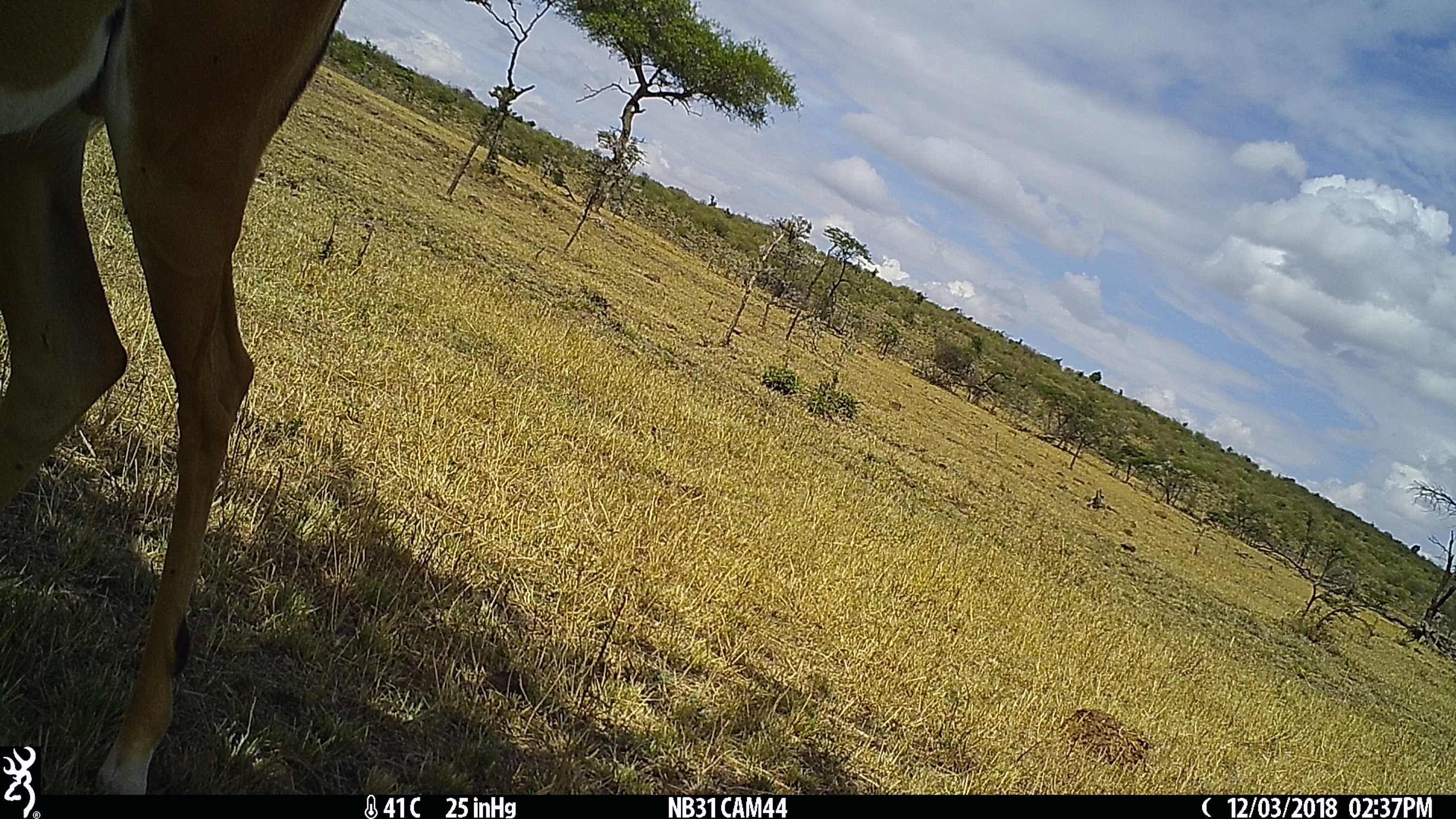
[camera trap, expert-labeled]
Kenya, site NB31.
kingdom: Animalia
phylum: Chordata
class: Mammalia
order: Artiodactyla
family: Bovidae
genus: Aepyceros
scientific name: Aepyceros melampus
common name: impala